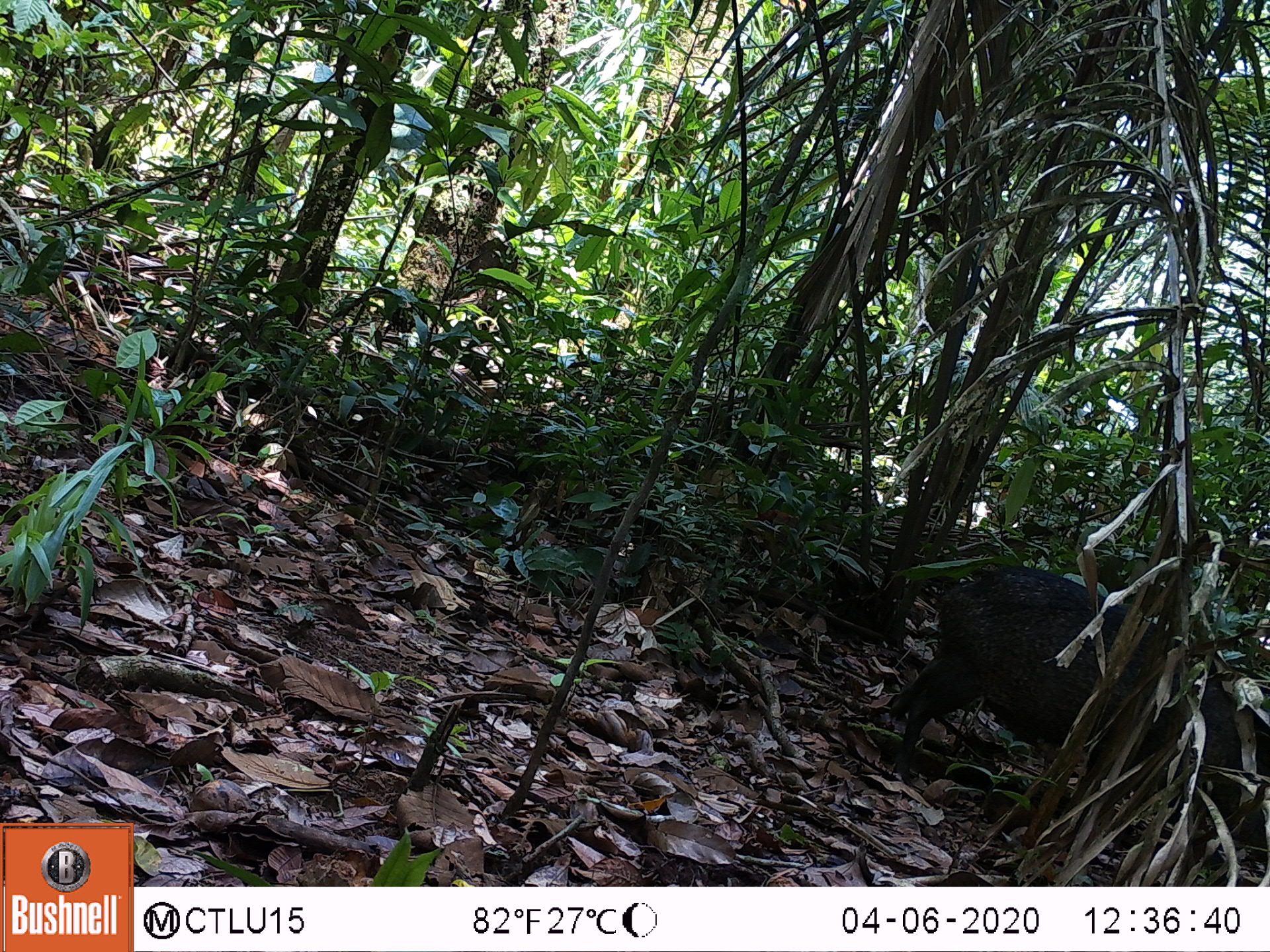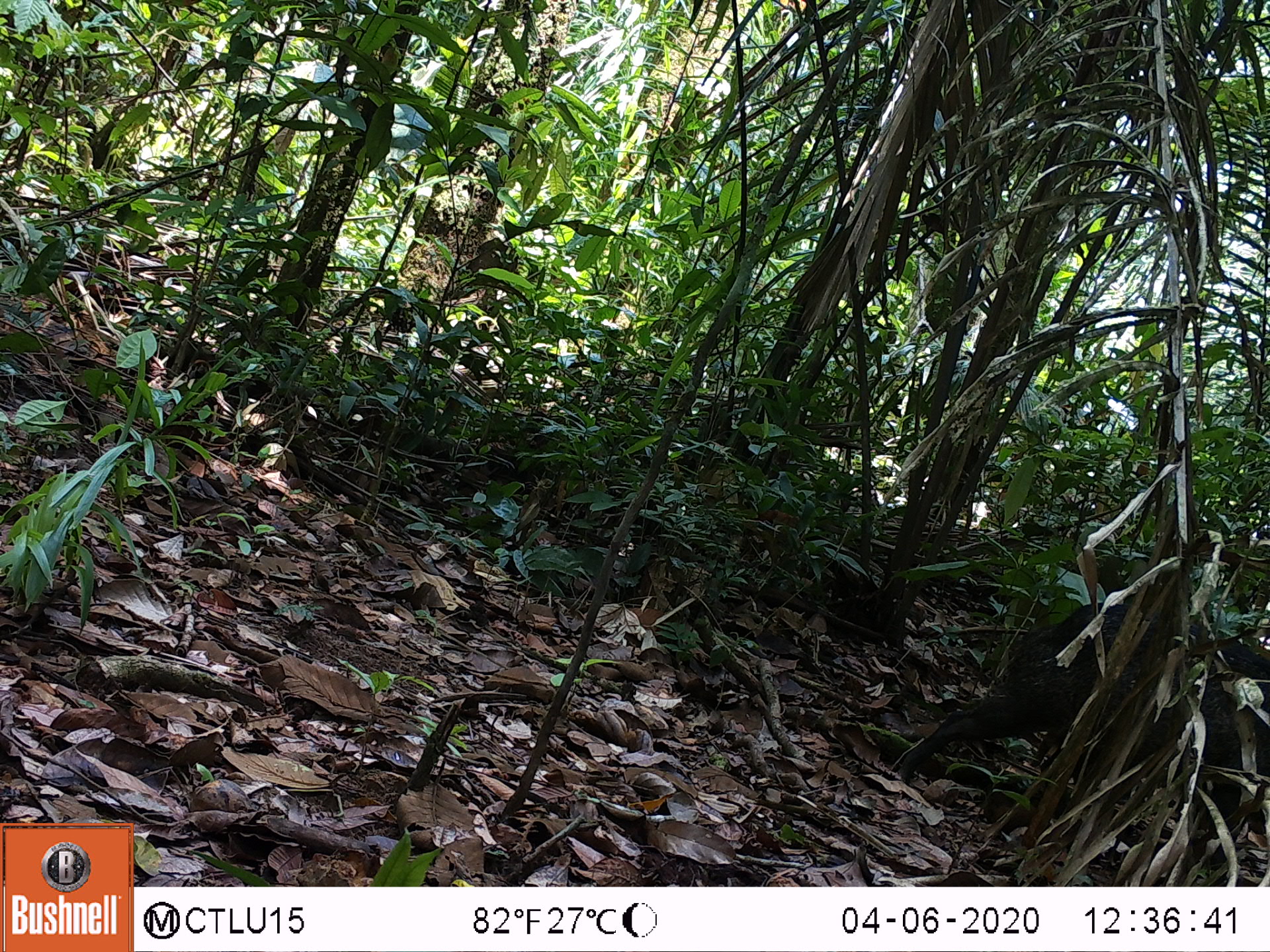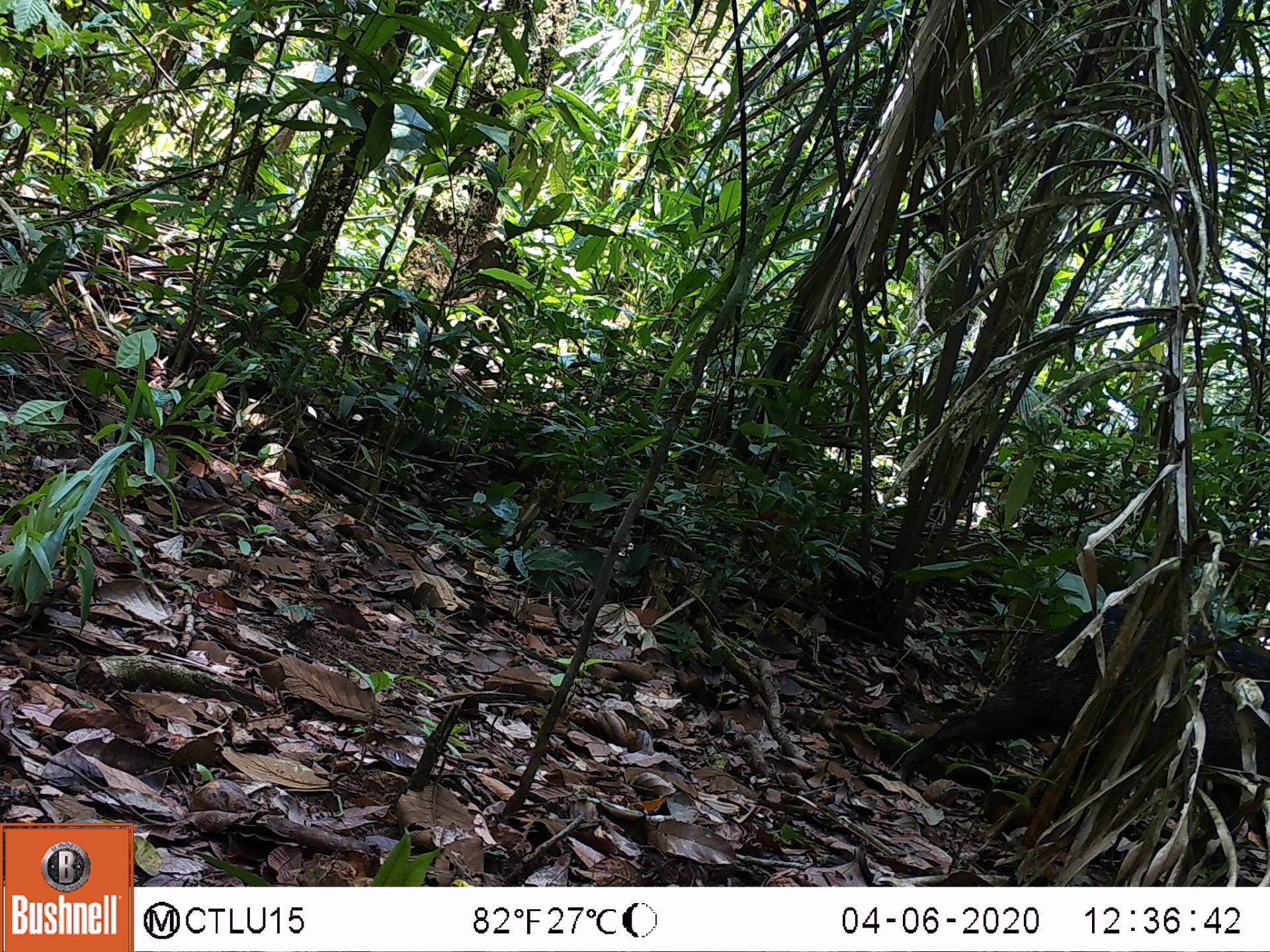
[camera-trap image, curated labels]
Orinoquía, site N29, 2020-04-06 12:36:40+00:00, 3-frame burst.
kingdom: Animalia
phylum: Chordata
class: Mammalia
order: Artiodactyla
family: Tayassuidae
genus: Pecari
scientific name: Pecari tajacu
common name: collared peccary